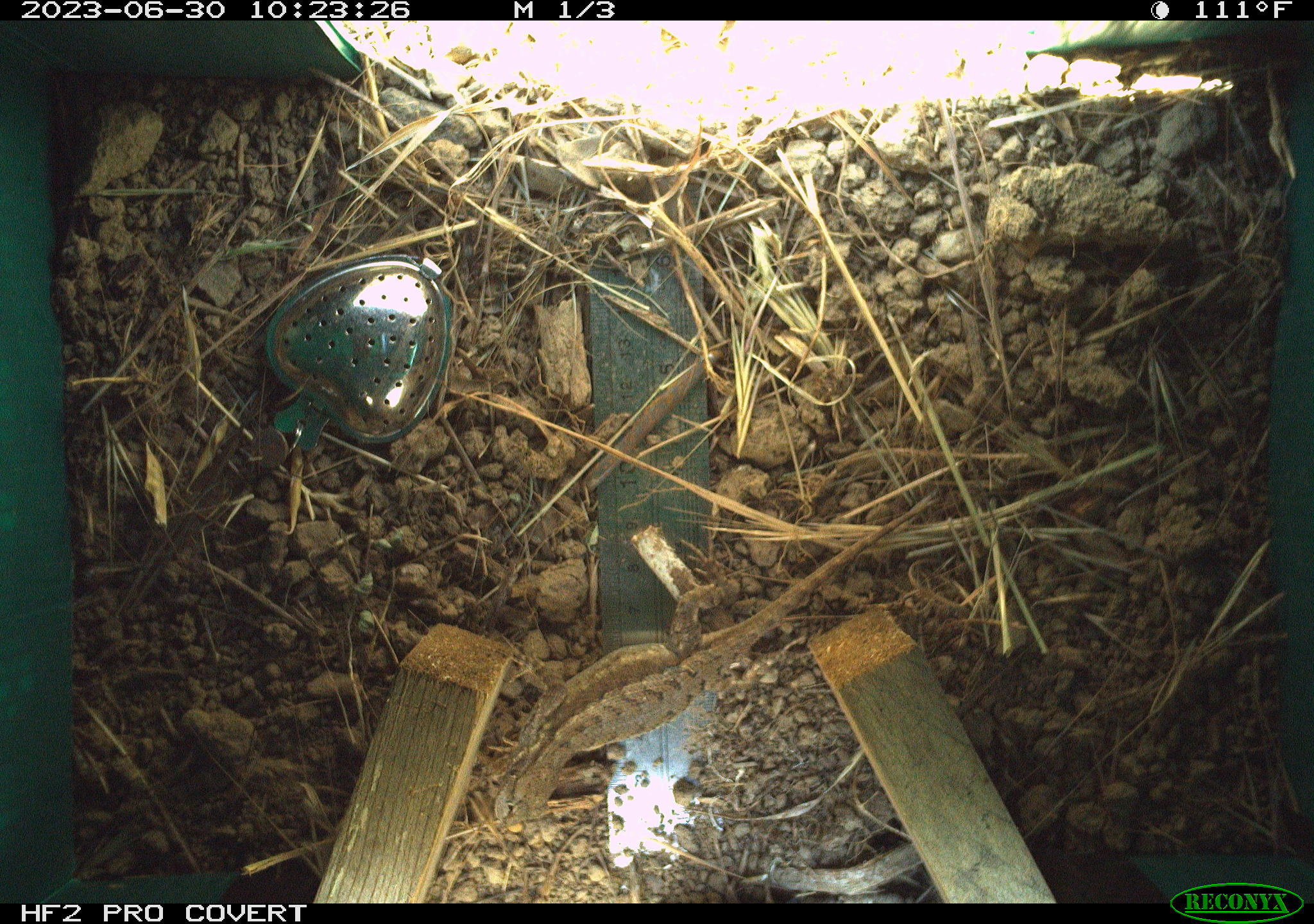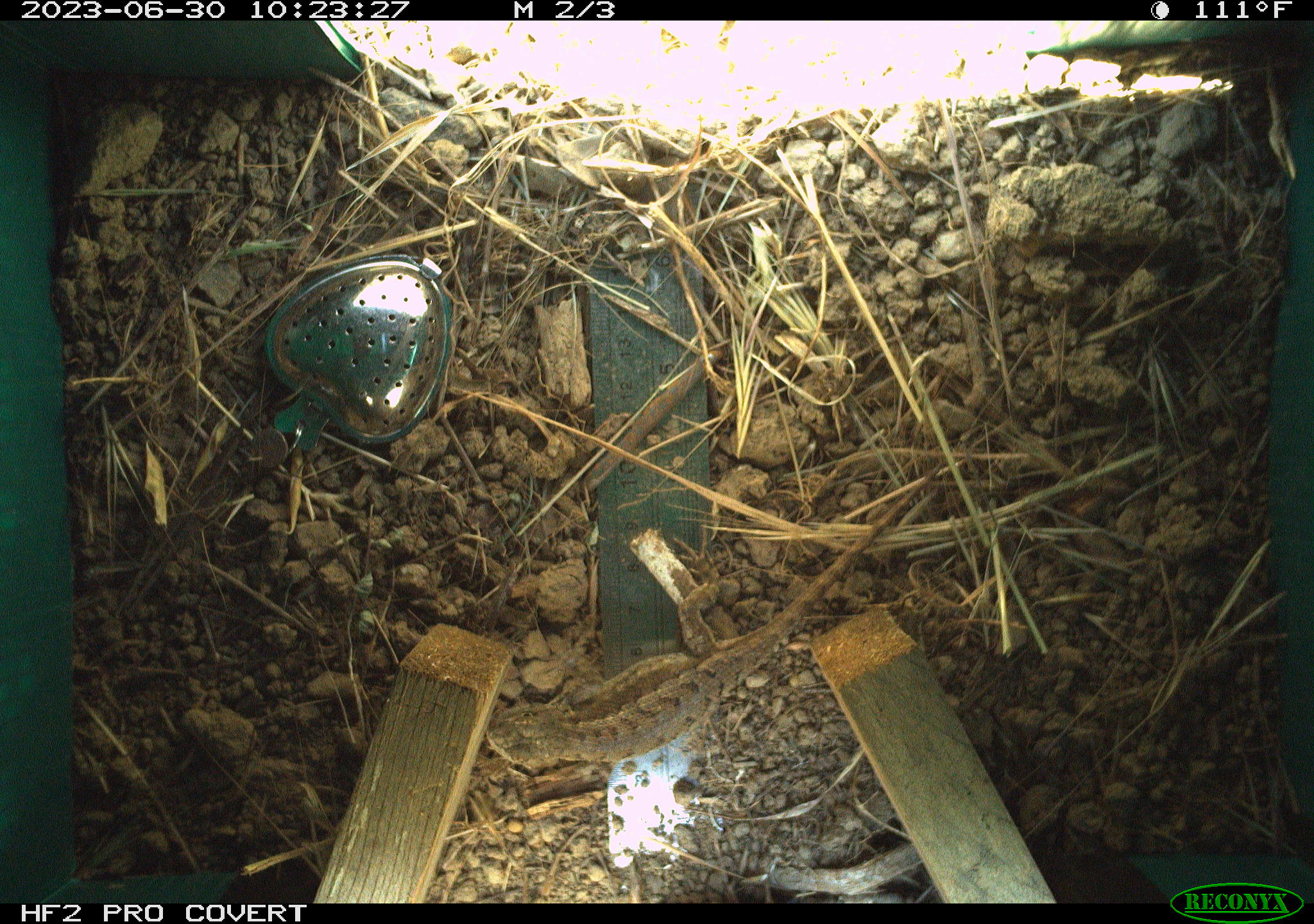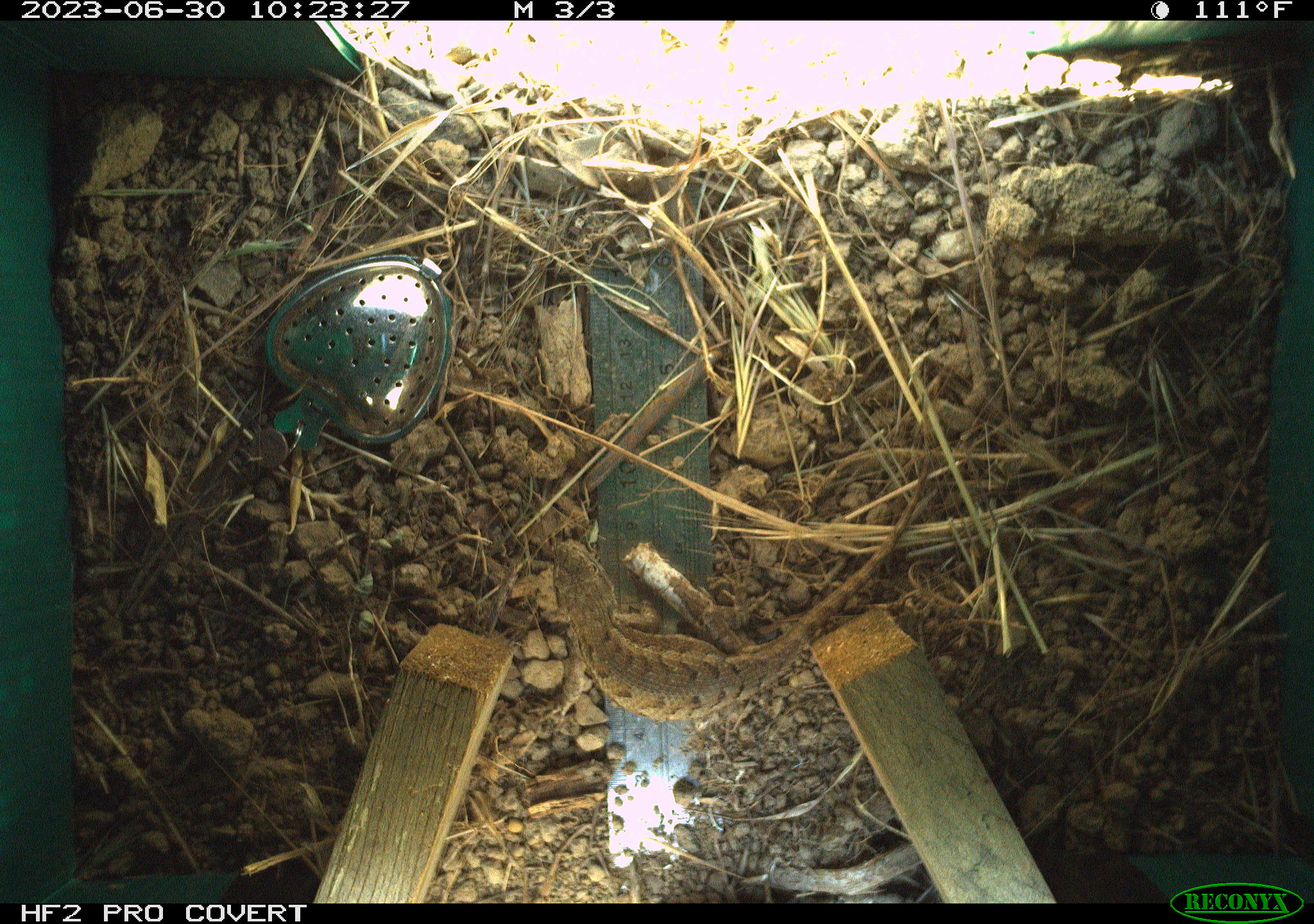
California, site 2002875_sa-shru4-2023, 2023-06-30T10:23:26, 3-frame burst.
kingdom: Animalia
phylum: Chordata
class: Reptilia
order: Squamata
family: Phrynosomatidae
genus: Sceloporus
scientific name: Sceloporus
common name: spiny lizards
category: sceloporus species